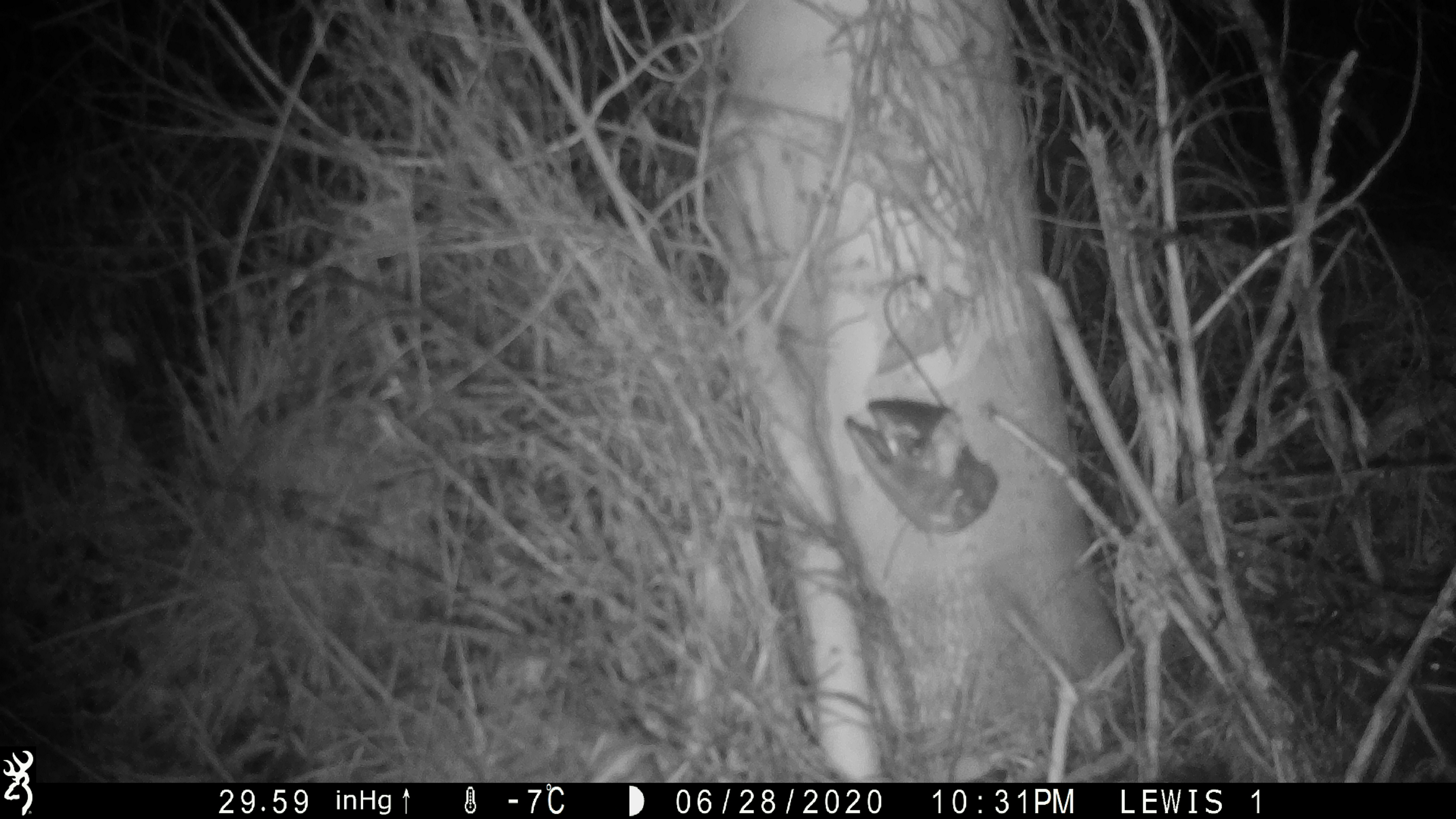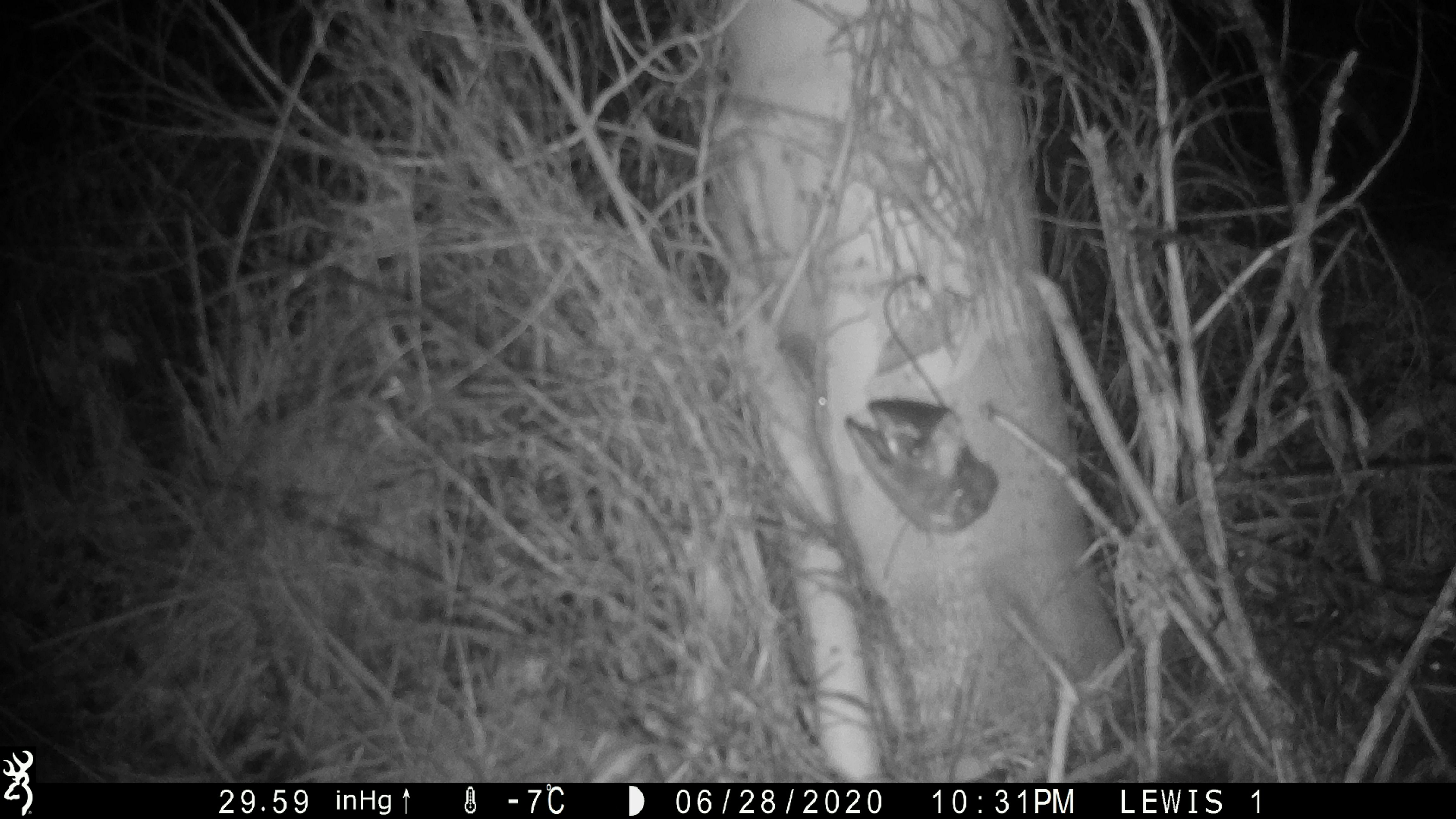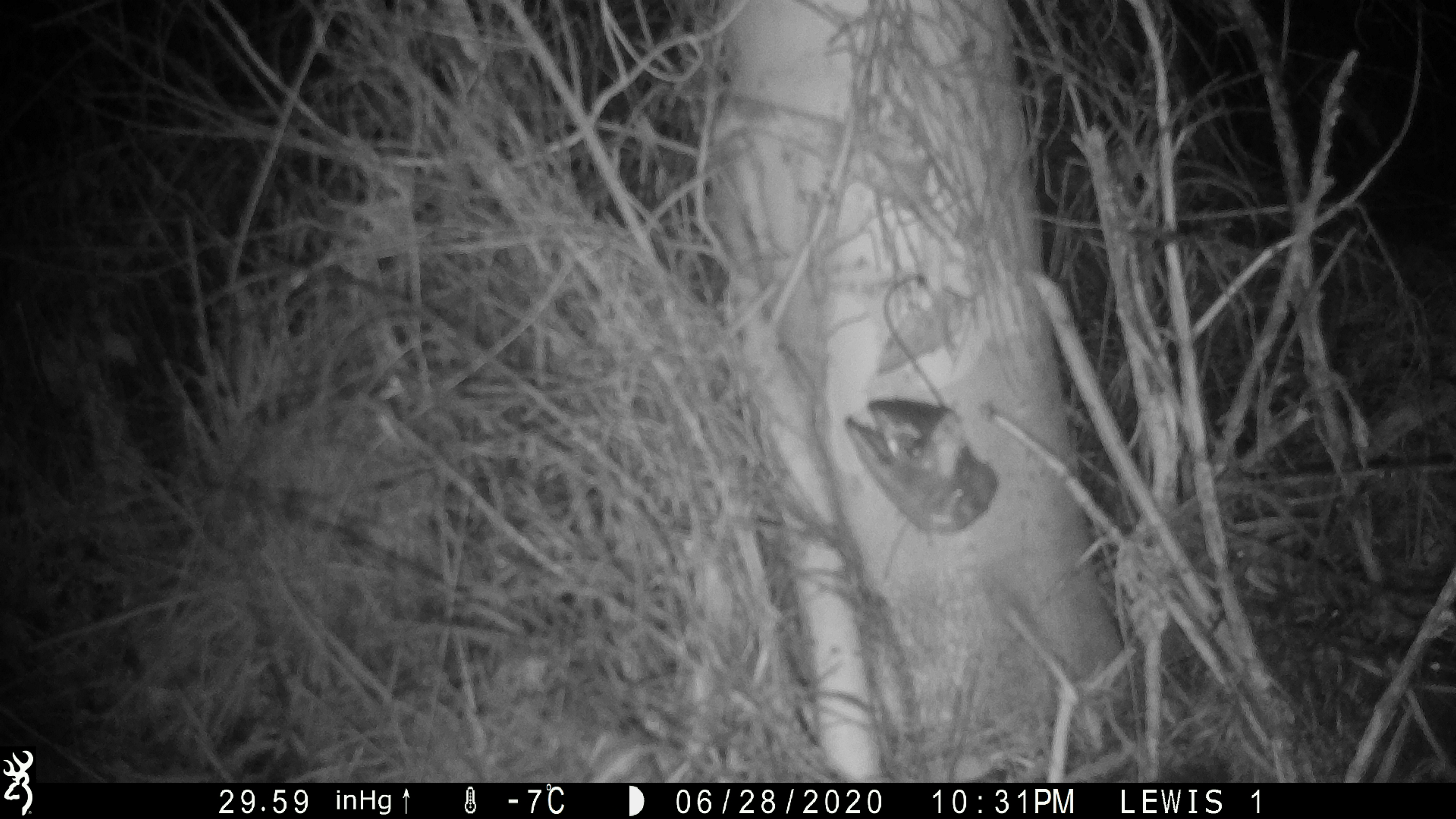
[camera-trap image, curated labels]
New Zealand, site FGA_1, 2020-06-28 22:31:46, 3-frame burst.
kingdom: Animalia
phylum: Chordata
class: Mammalia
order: Rodentia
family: Muridae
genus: Mus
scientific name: Mus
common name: mouse